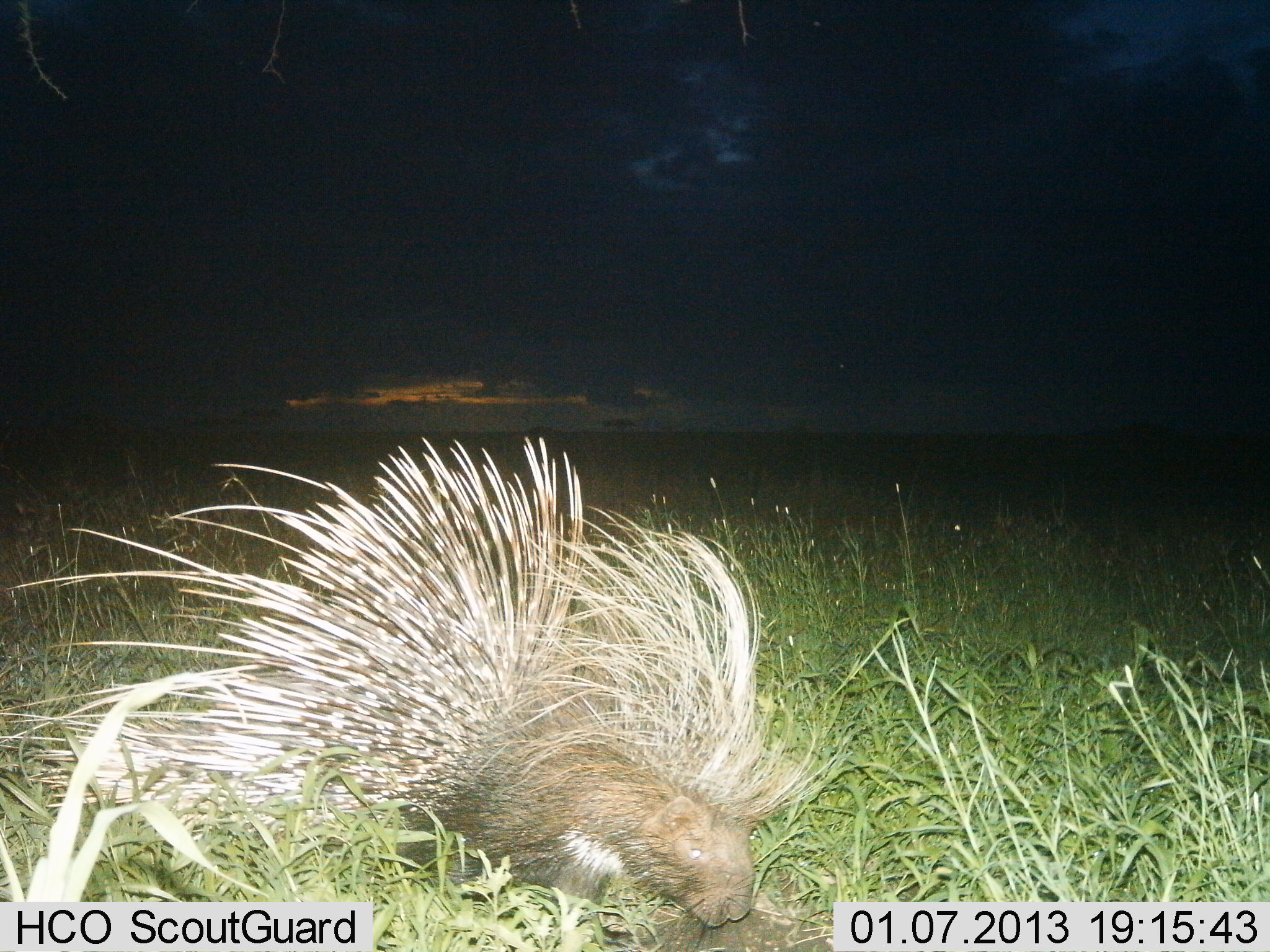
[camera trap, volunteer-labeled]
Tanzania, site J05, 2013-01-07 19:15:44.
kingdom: Animalia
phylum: Chordata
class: Mammalia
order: Rodentia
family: Hystricidae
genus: Hystrix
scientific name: Hystrix cristata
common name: crested porcupine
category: porcupine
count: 1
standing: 47%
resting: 6%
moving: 41%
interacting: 0%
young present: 0%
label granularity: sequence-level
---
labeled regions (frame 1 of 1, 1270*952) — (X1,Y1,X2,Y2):
animal: (32,426,838,952)